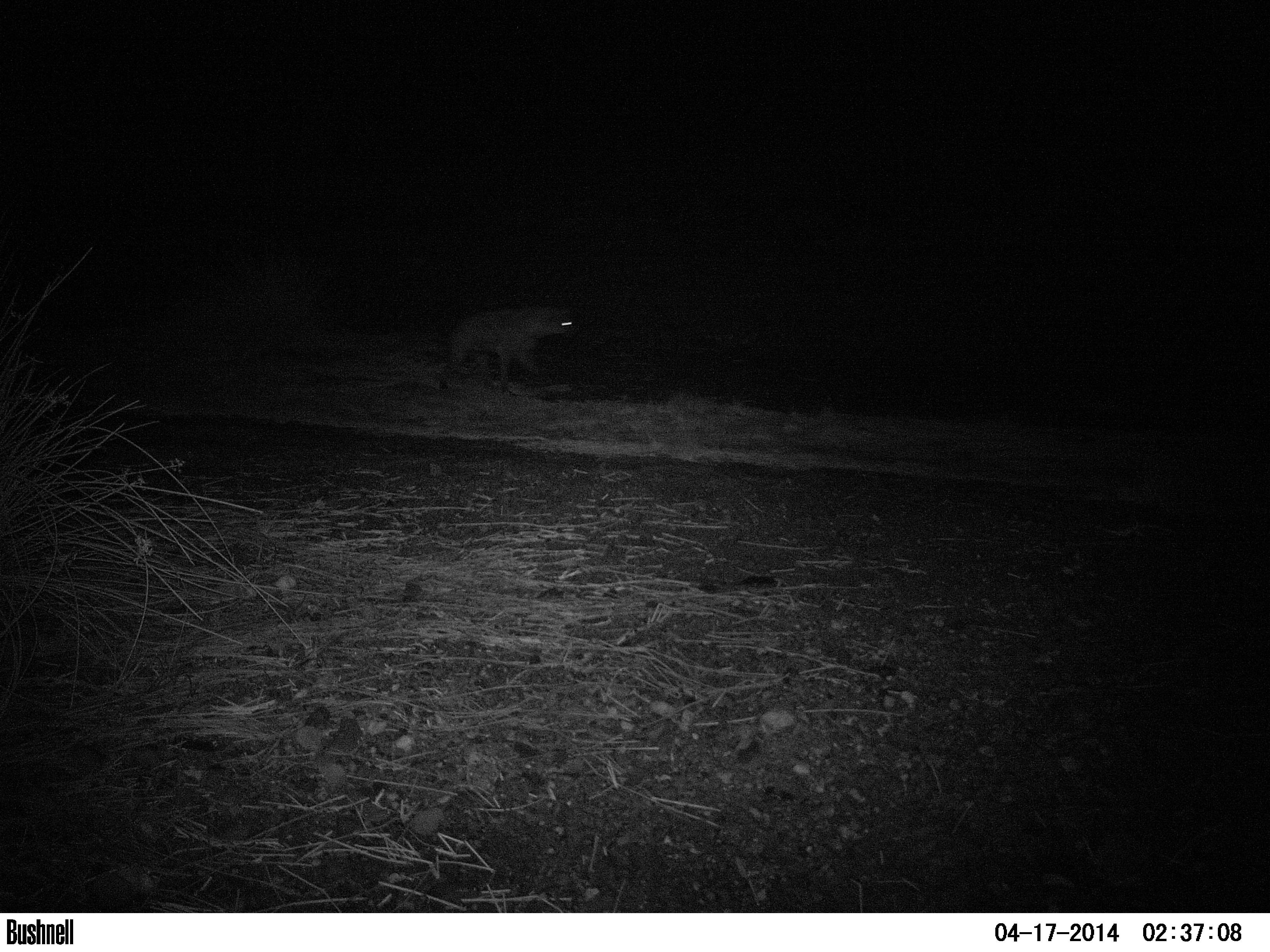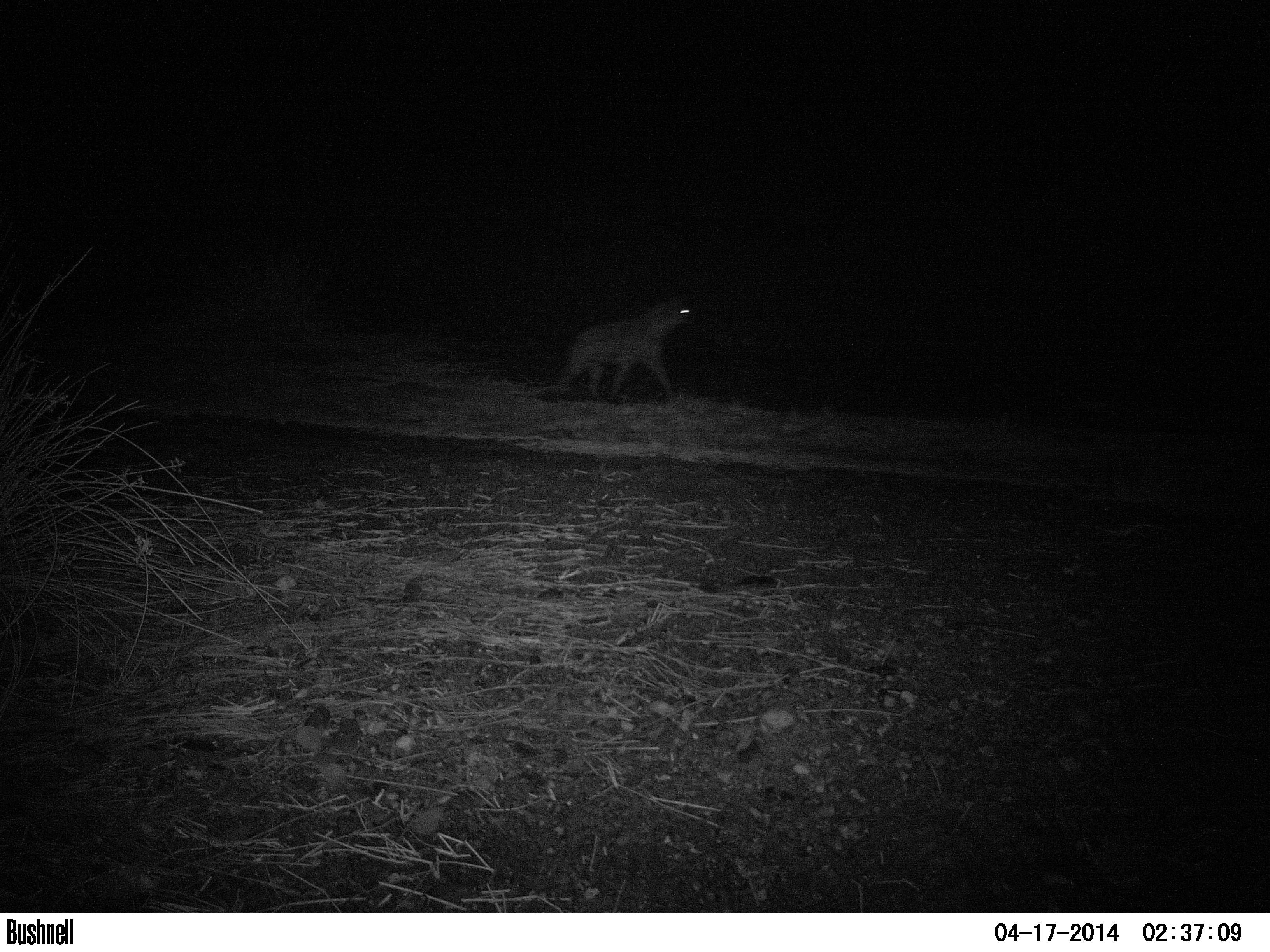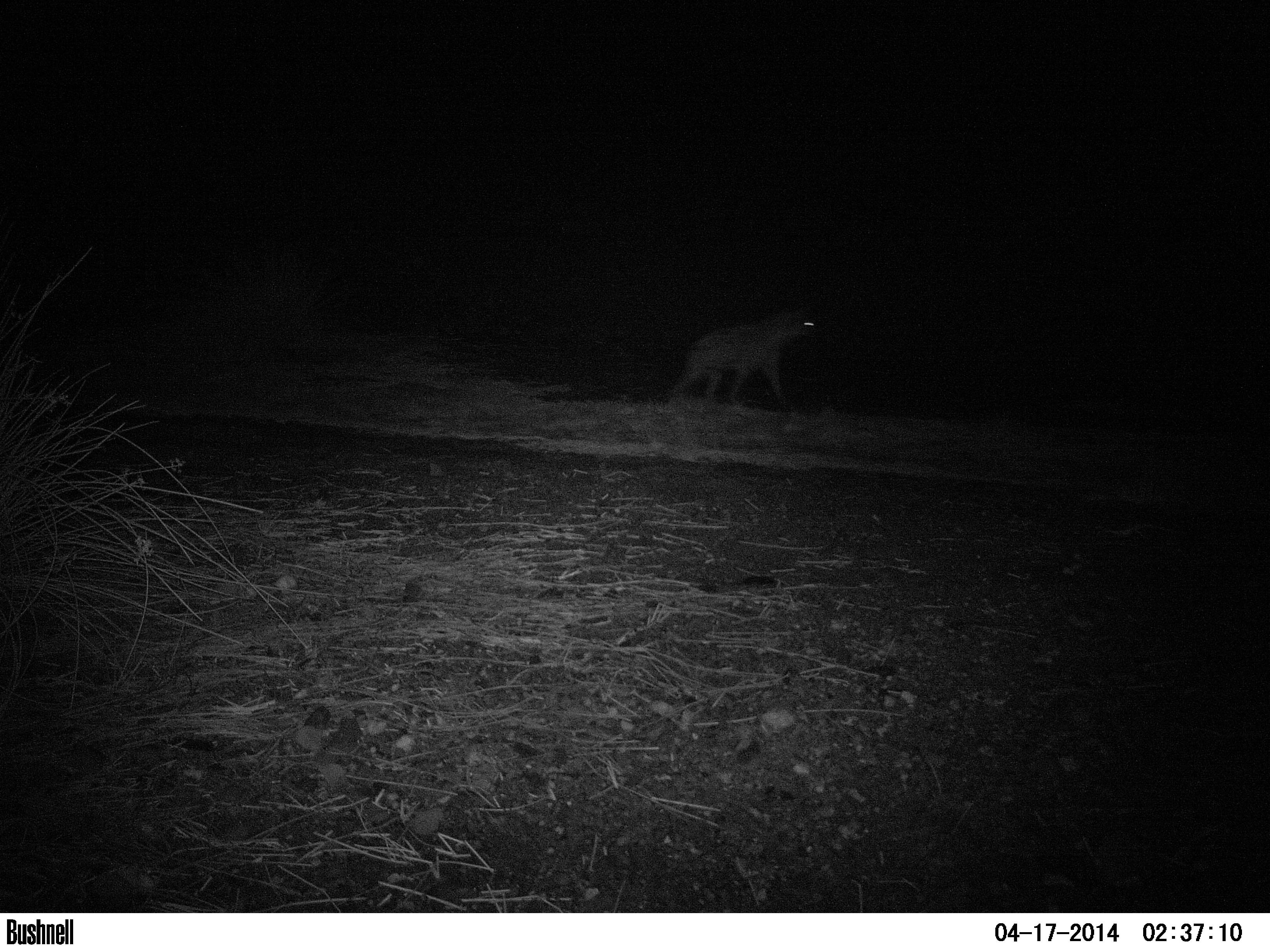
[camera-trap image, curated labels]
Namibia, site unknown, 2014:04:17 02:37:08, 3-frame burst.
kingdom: Animalia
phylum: Chordata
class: Mammalia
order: Carnivora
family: Hyaenidae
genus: Crocuta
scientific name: Crocuta crocuta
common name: spotted hyena